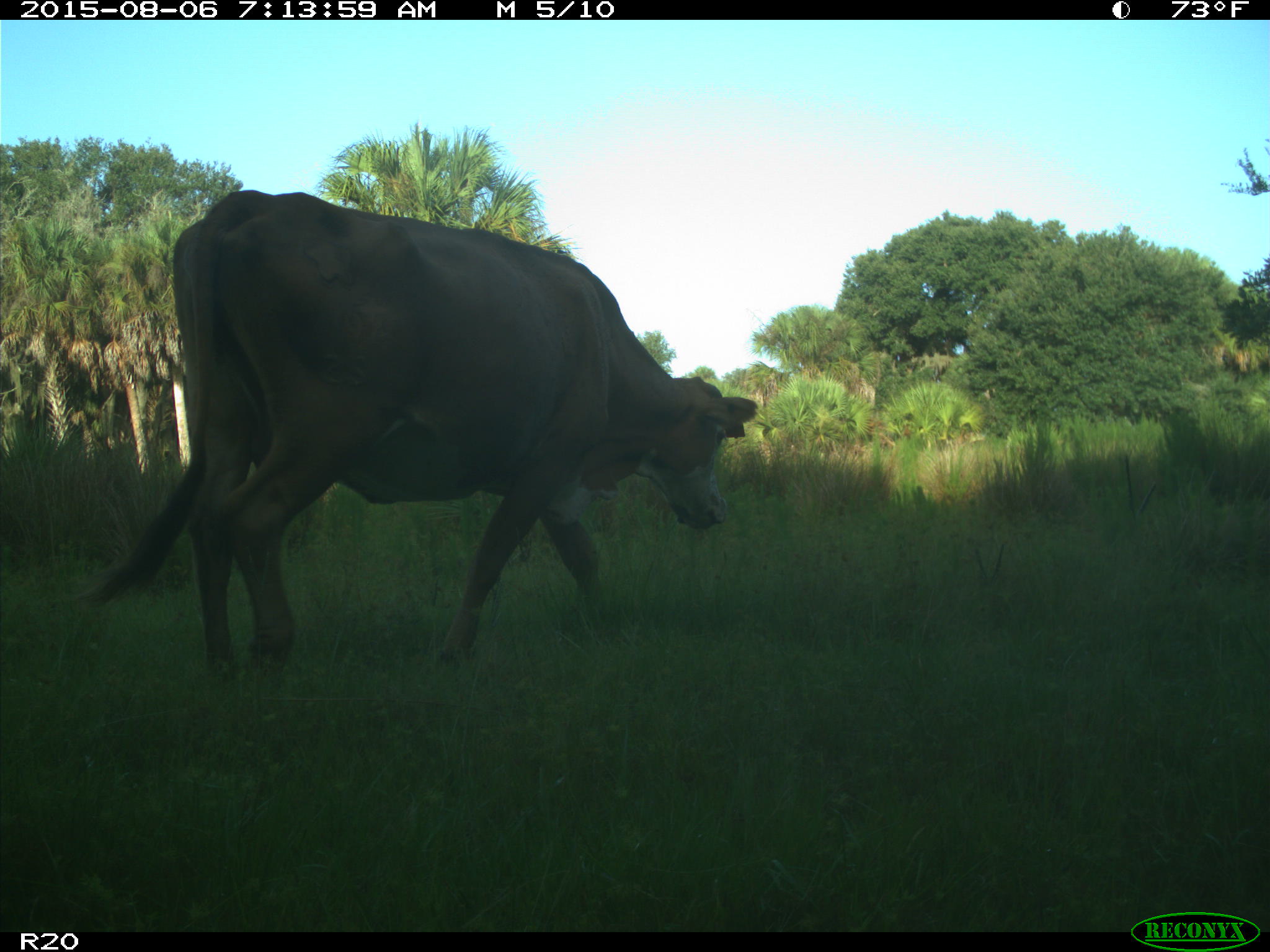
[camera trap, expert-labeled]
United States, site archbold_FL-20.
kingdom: Animalia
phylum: Chordata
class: Mammalia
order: Artiodactyla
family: Bovidae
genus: Bos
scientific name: Bos taurus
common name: domestic cow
Bos taurus (domestic cow).